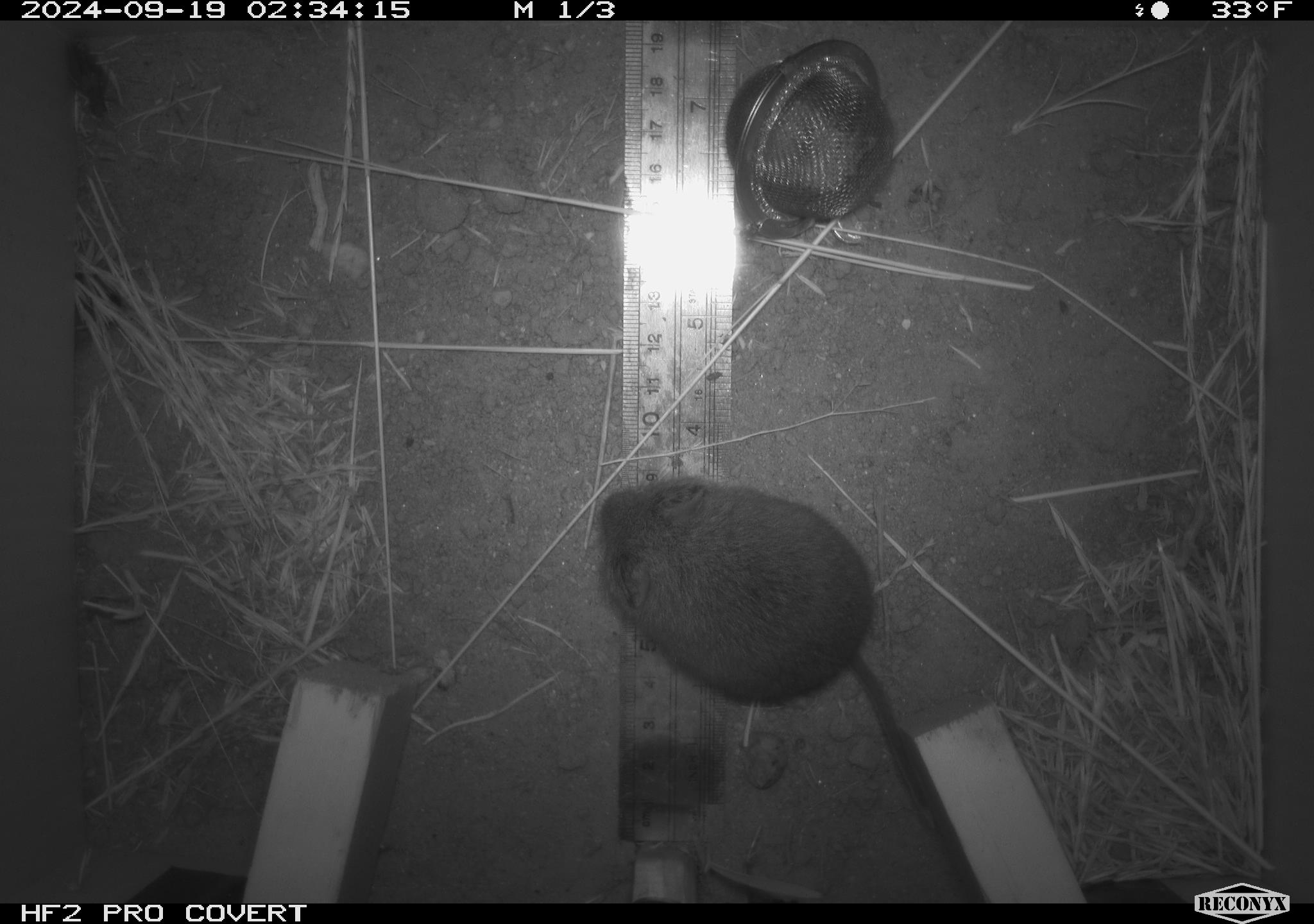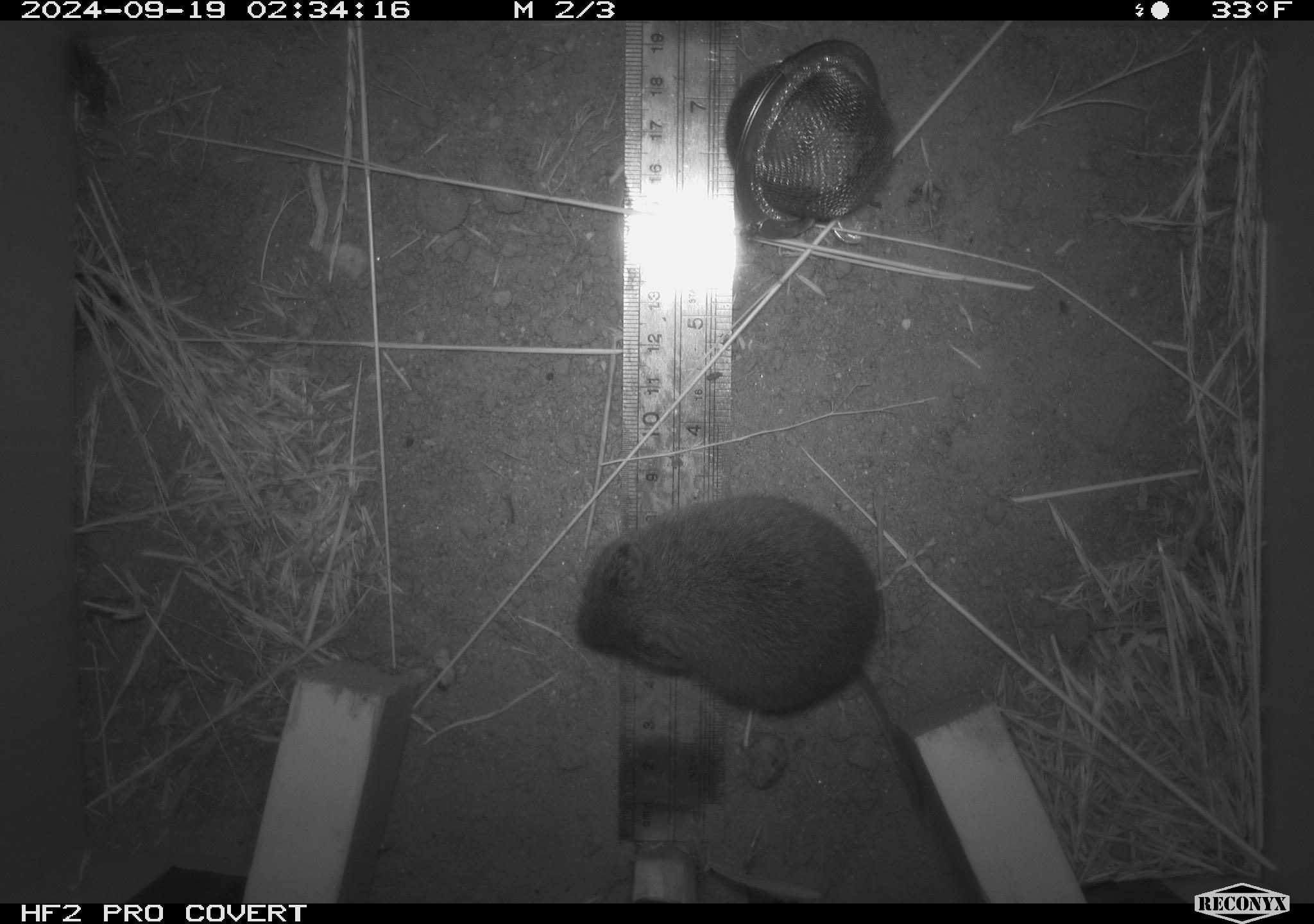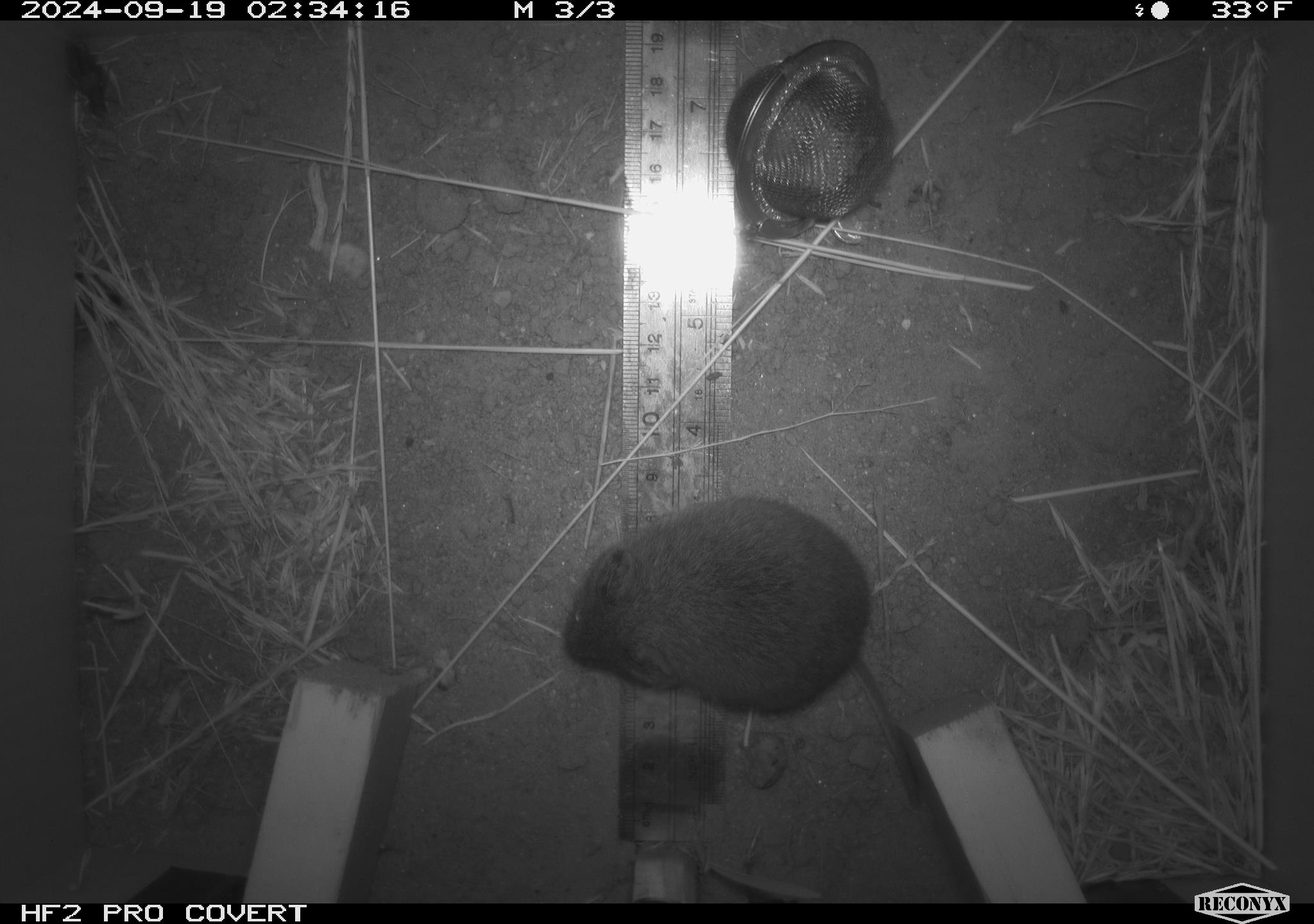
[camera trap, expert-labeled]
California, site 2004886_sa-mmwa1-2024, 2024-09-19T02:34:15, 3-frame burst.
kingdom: Animalia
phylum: Chordata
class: Mammalia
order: Rodentia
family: Cricetidae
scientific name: Arvicolinae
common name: voles, lemmings, and muskrats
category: arvicolinae subfamily